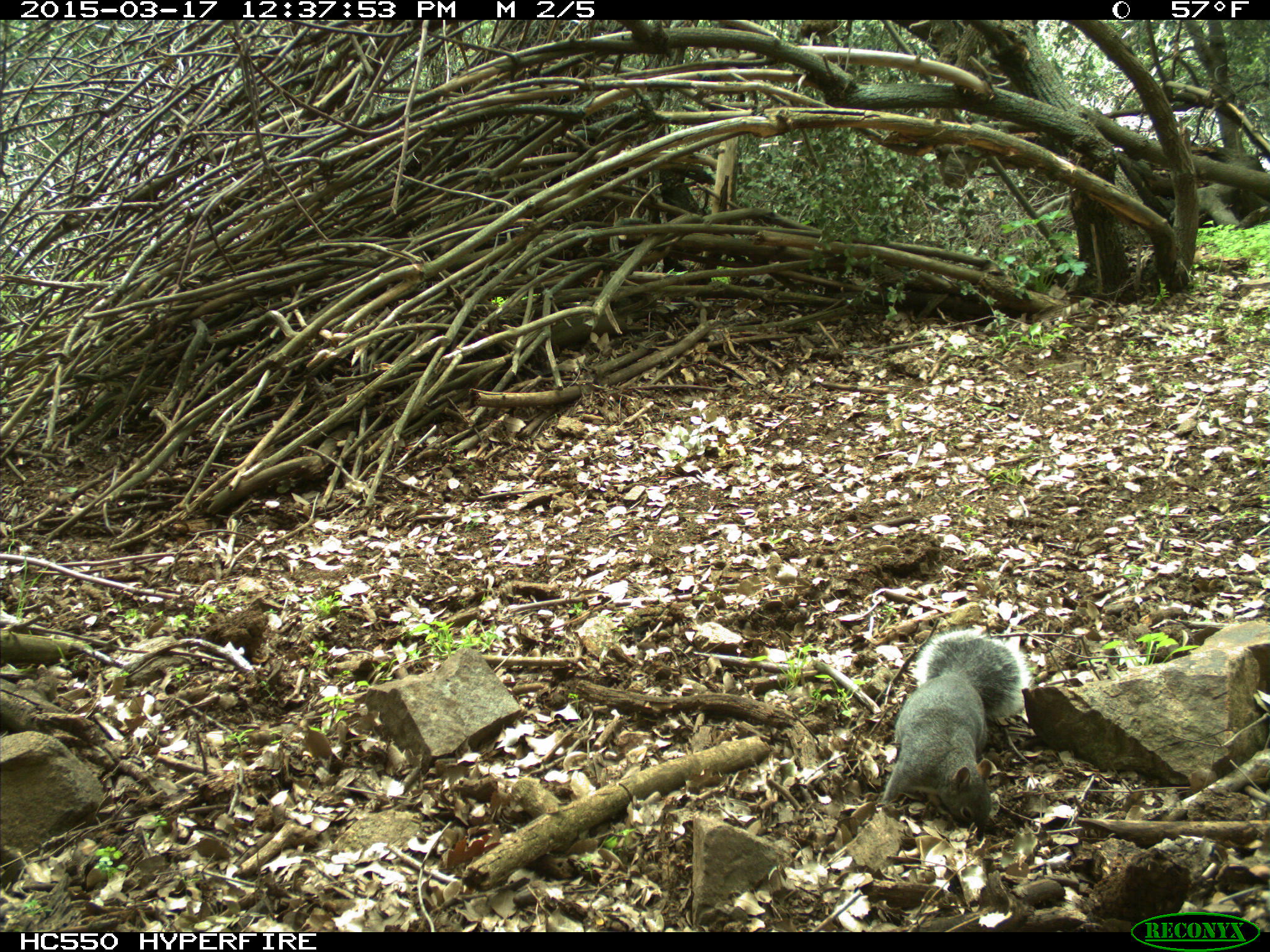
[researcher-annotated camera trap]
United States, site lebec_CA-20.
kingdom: Animalia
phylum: Chordata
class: Mammalia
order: Rodentia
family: Sciuridae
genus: Sciurus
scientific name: Sciurus carolinensis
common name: eastern gray squirrel